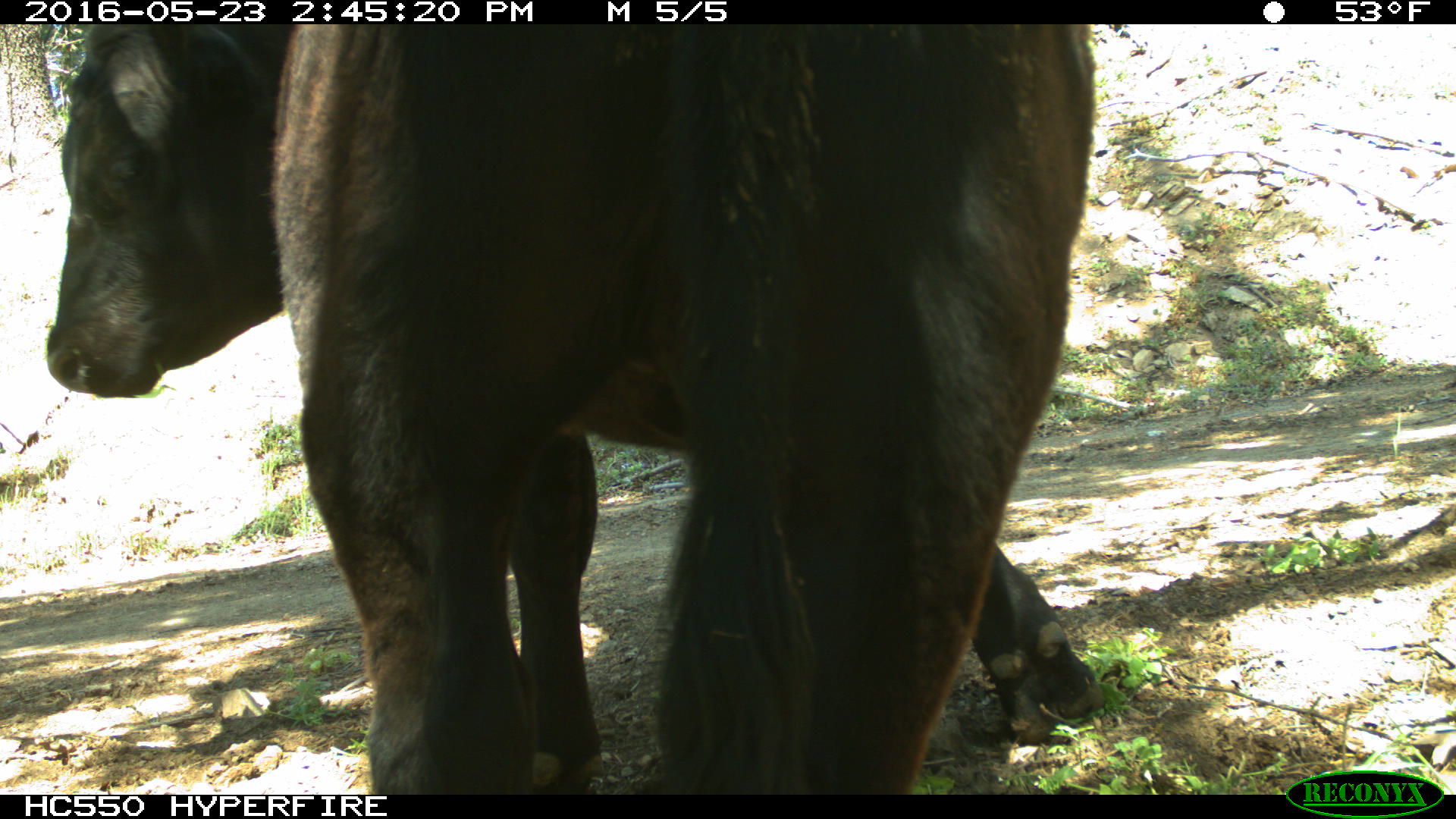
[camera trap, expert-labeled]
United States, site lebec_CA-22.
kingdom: Animalia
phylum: Chordata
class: Mammalia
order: Artiodactyla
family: Bovidae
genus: Bos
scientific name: Bos taurus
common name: domestic cow